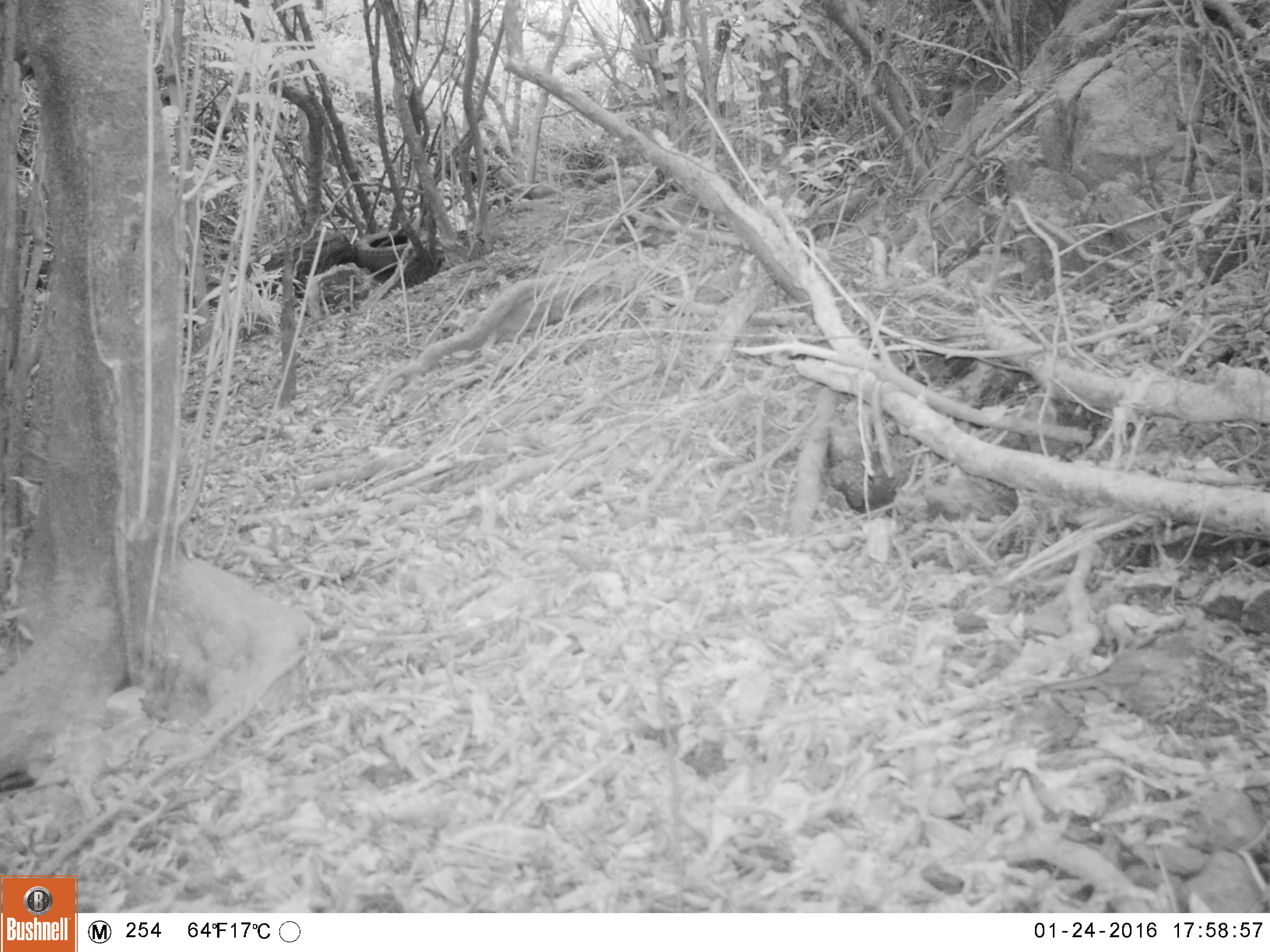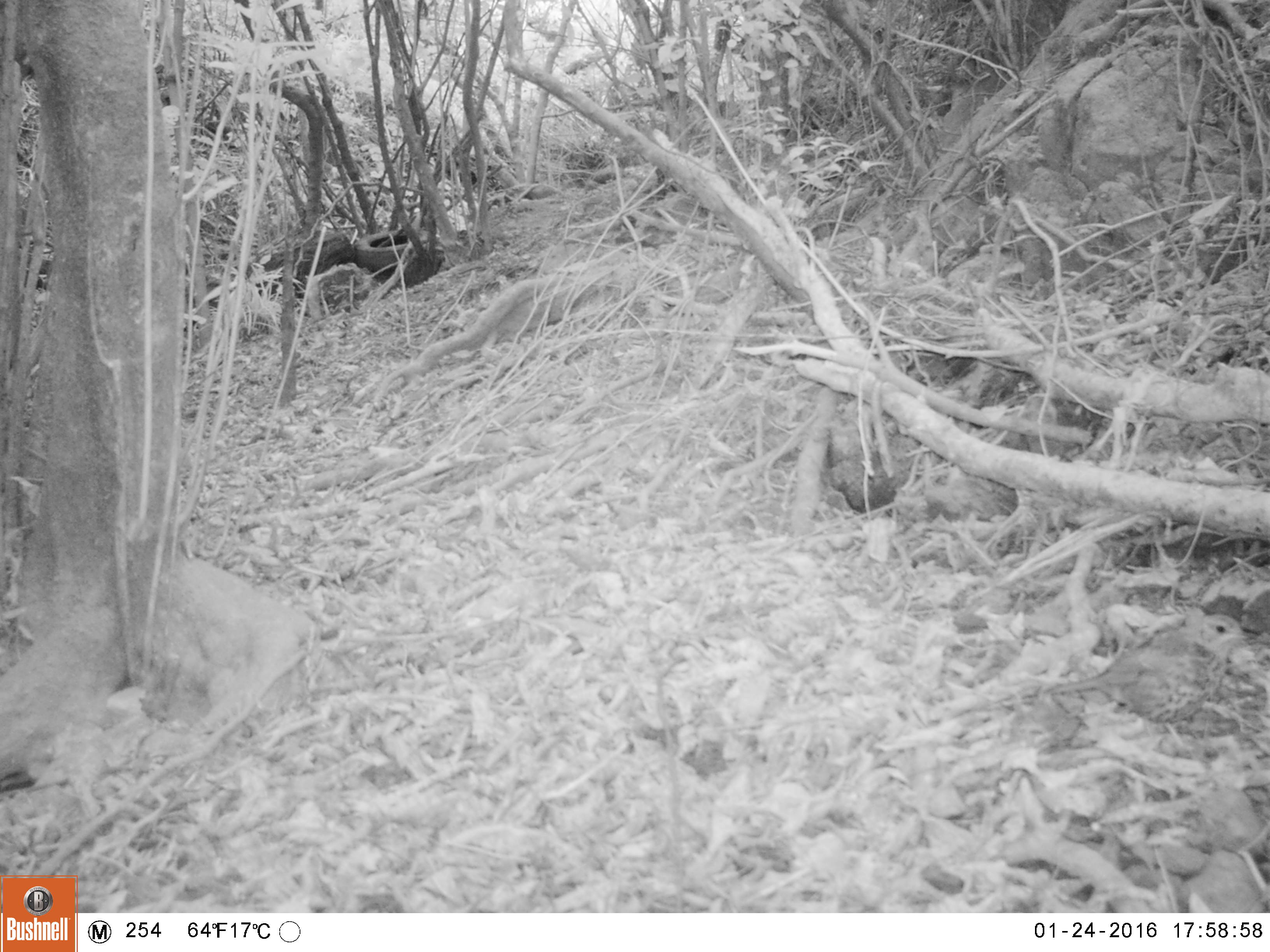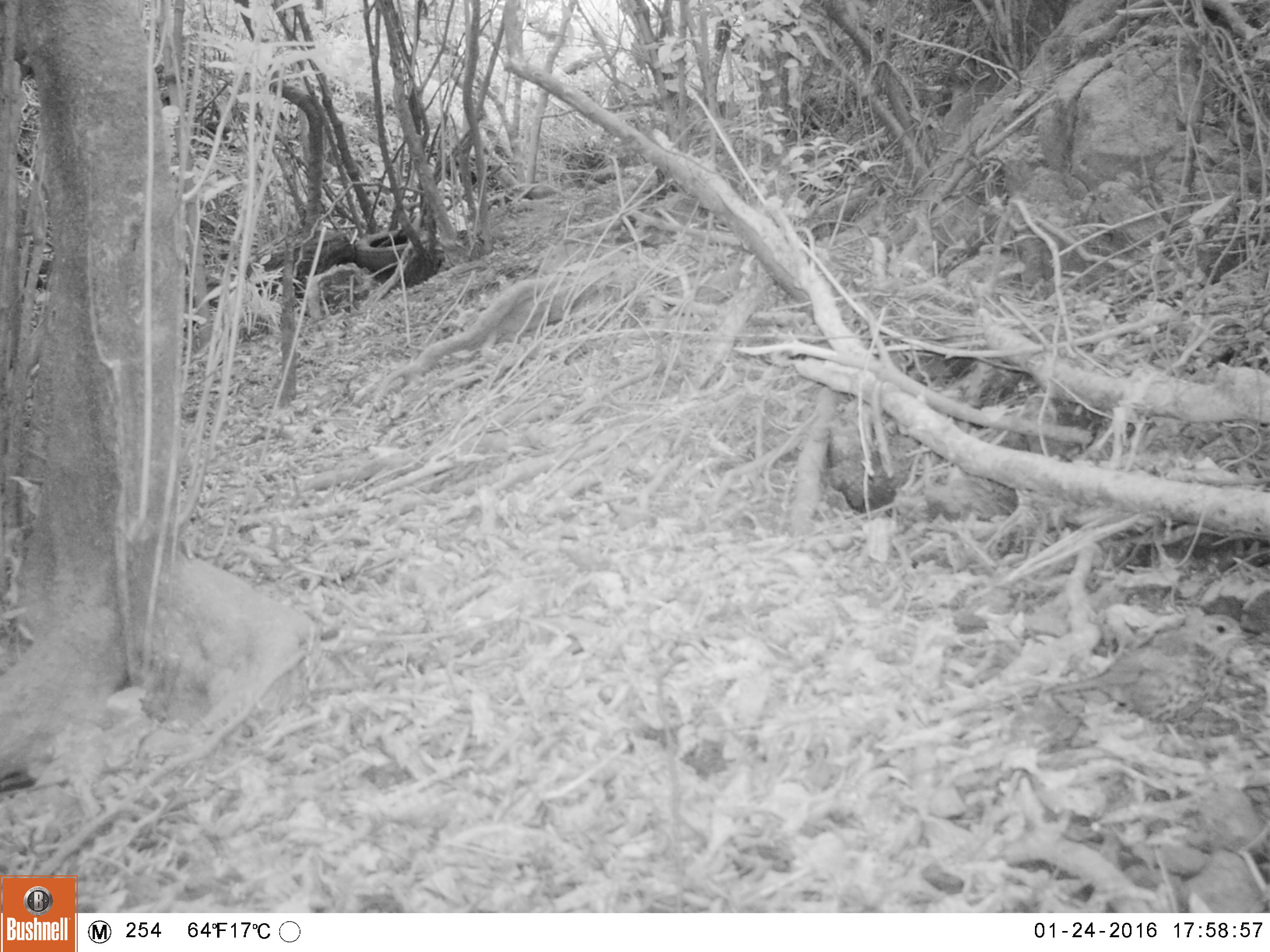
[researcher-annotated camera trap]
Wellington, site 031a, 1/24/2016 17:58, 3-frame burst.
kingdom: Animalia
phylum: Chordata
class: Aves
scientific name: Aves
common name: bird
Bird (Aves).